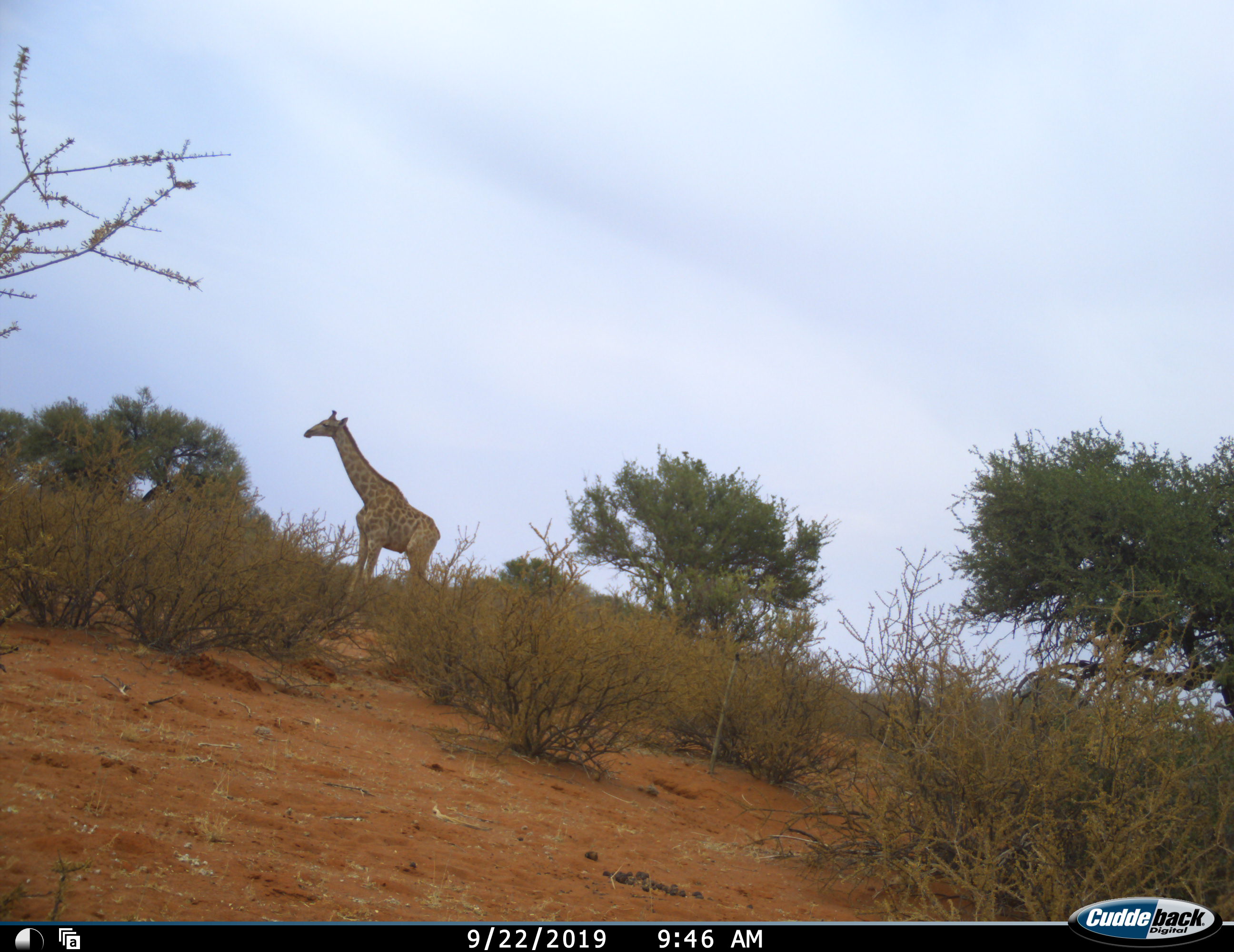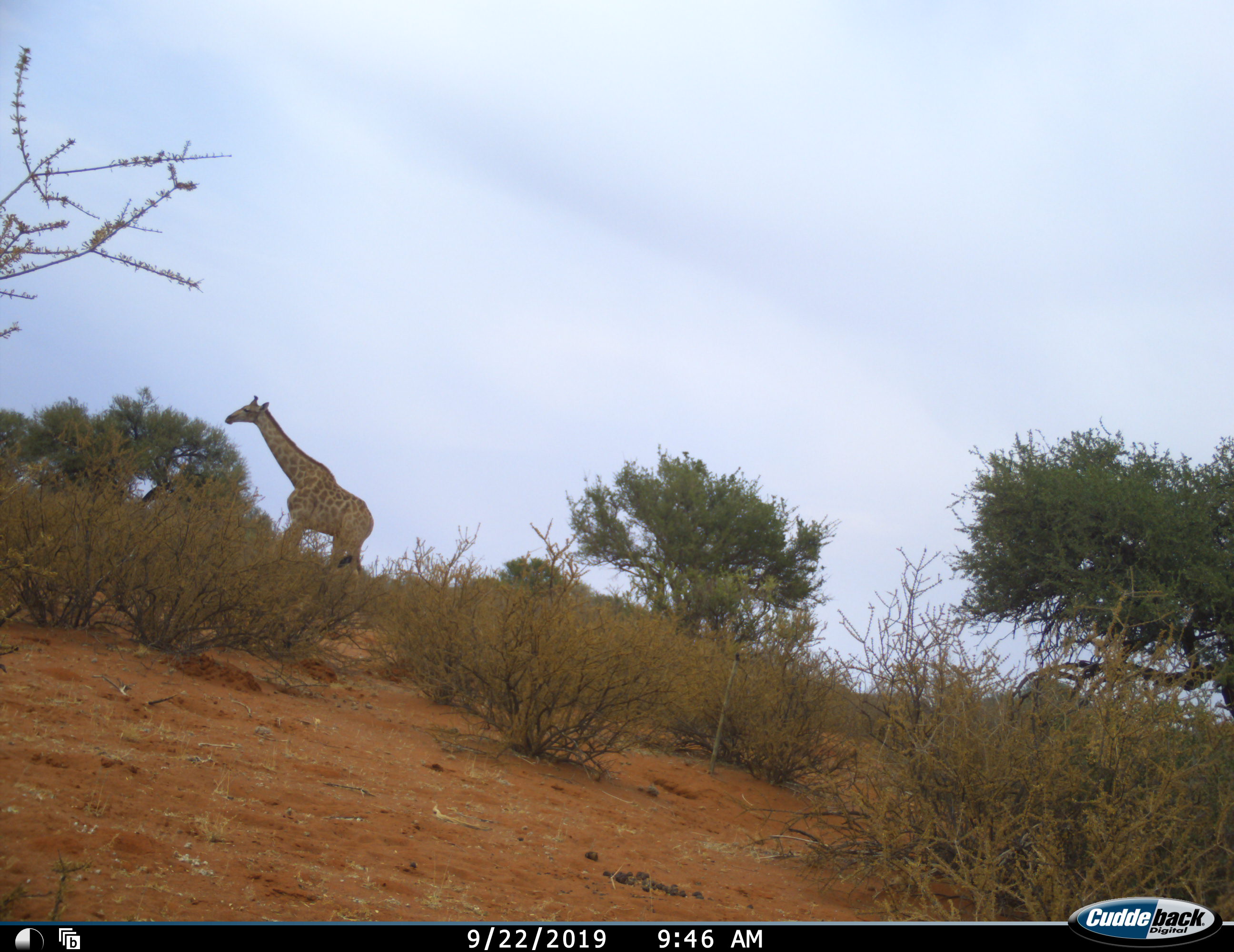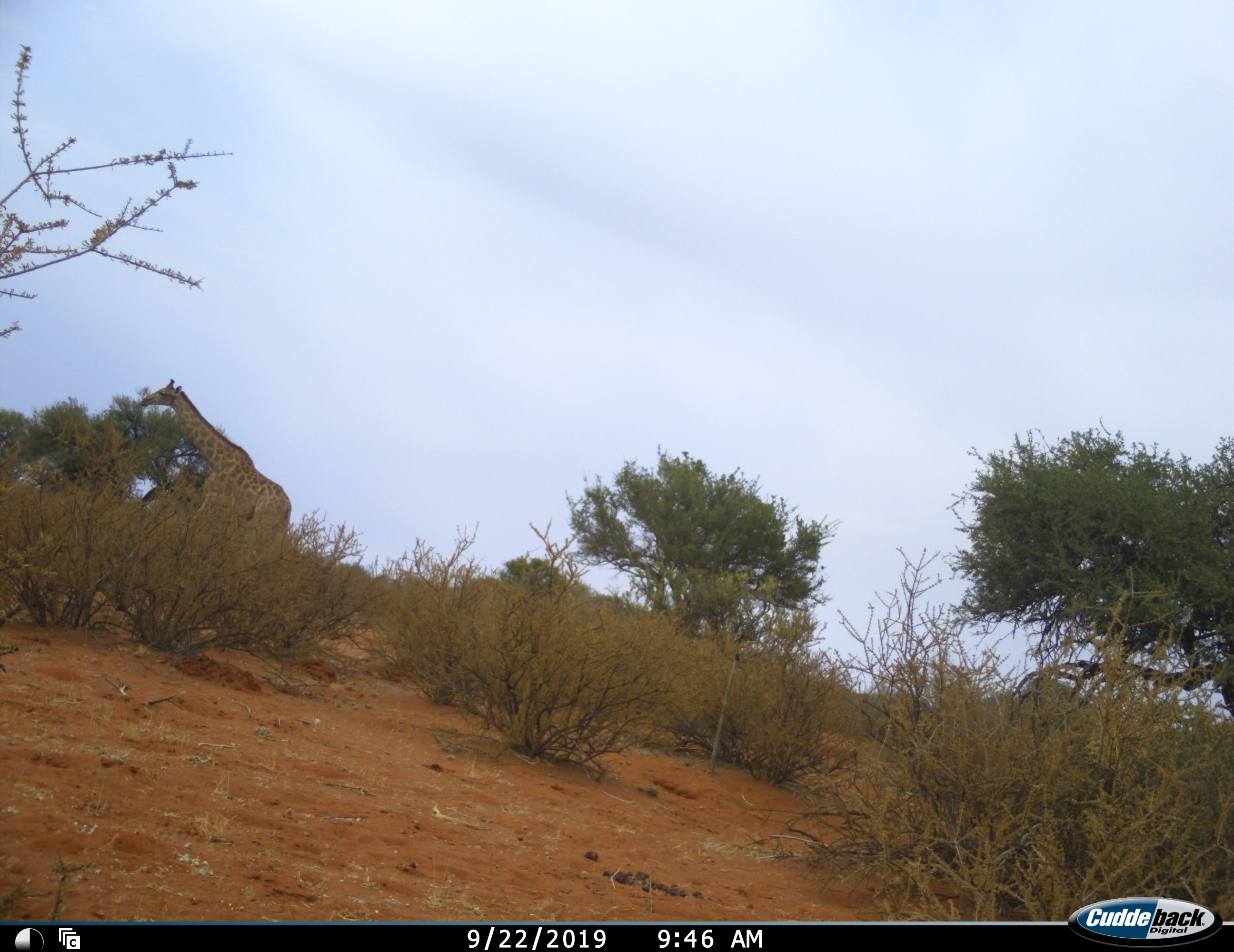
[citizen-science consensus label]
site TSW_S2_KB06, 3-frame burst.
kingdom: Animalia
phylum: Chordata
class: Mammalia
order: Artiodactyla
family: Giraffidae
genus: Giraffa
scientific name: Giraffa camelopardalis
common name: giraffe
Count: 1.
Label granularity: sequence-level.